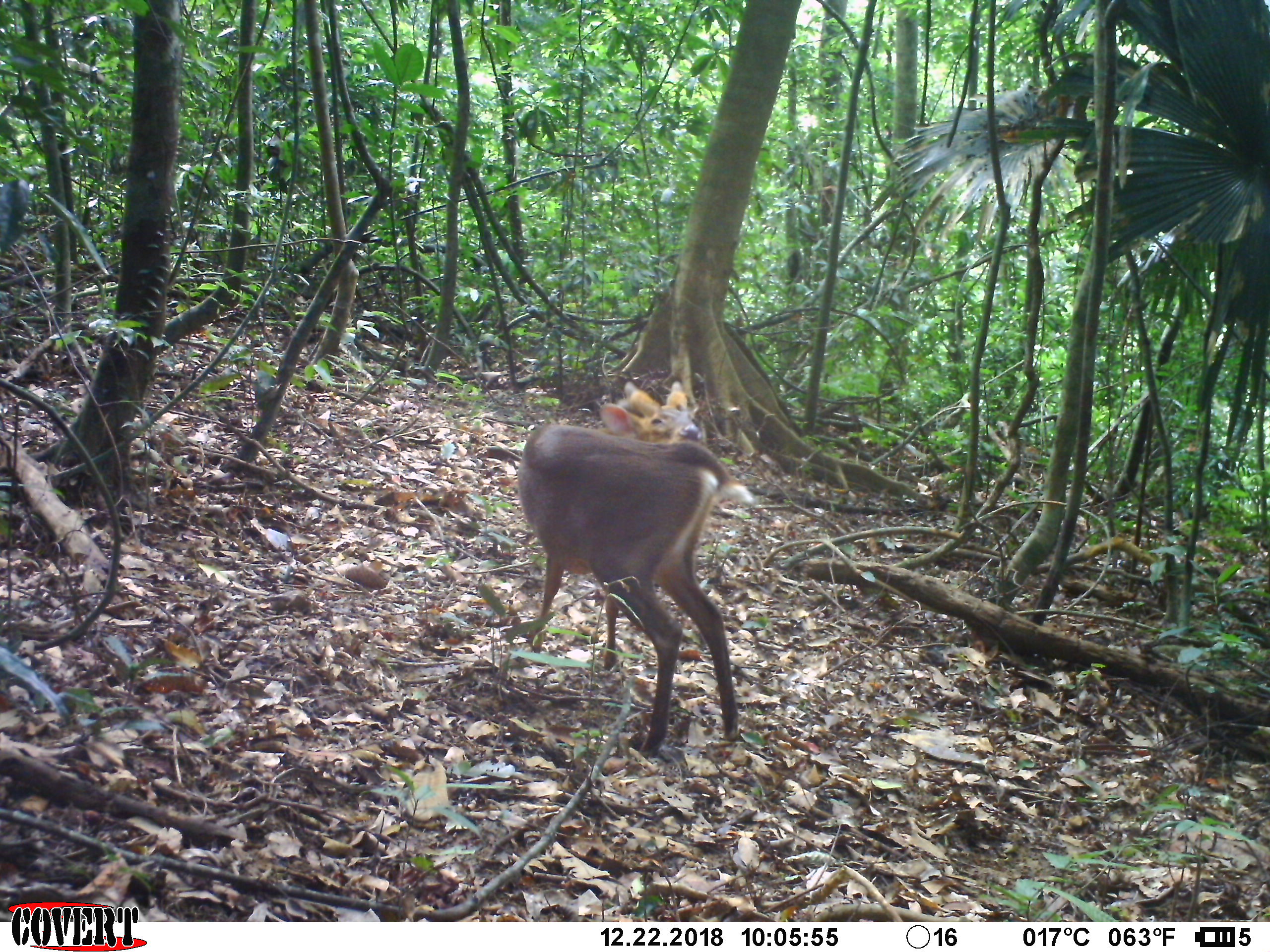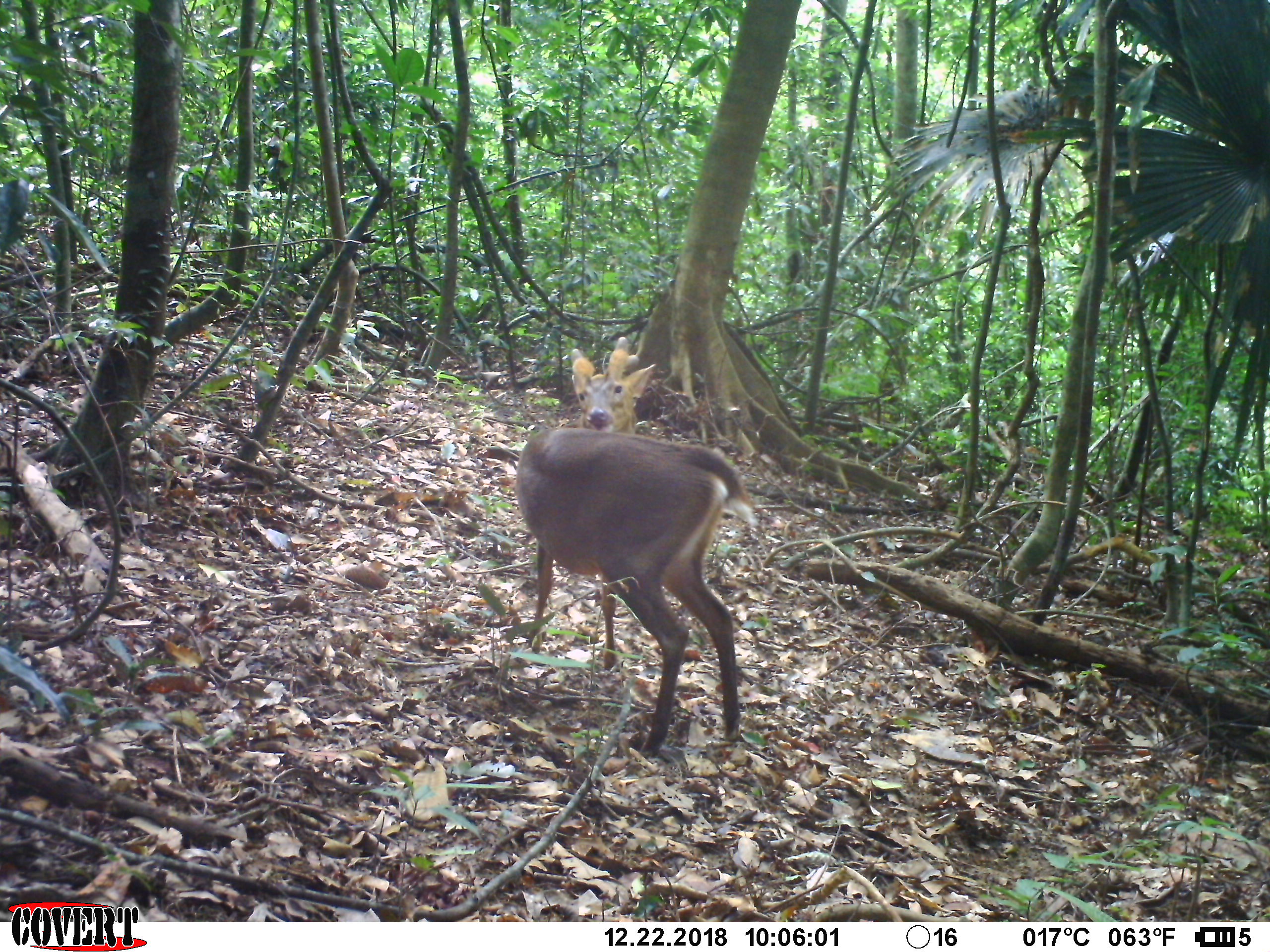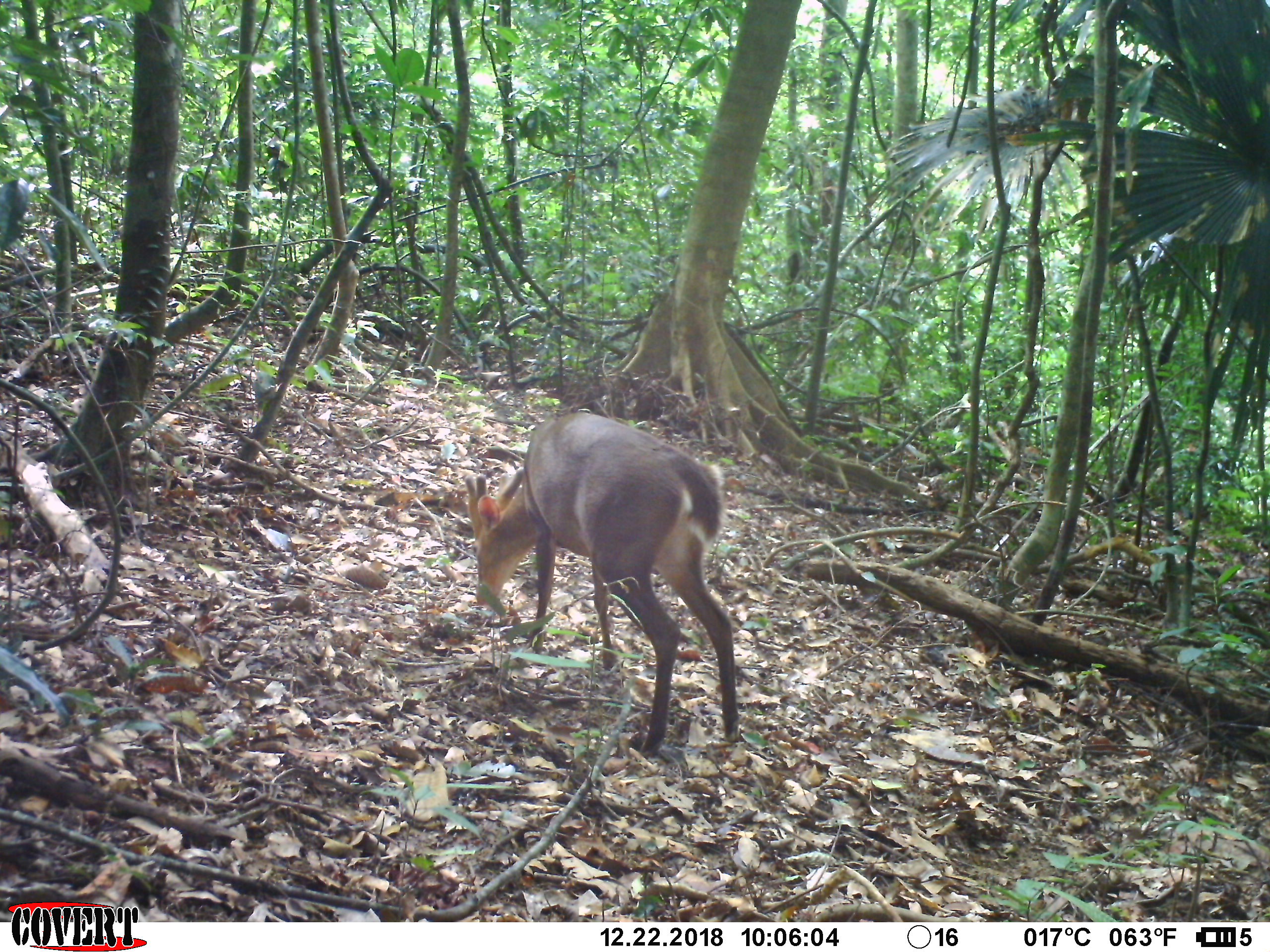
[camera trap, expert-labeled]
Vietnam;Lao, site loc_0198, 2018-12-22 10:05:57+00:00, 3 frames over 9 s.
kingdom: Animalia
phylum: Chordata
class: Mammalia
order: Artiodactyla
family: Cervidae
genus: Muntiacus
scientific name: Muntiacus vuquangensis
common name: large-antlered muntjac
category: large antlered muntjac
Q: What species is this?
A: Large antlered muntjac (large-antlered muntjac) (Muntiacus vuquangensis).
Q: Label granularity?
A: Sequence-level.